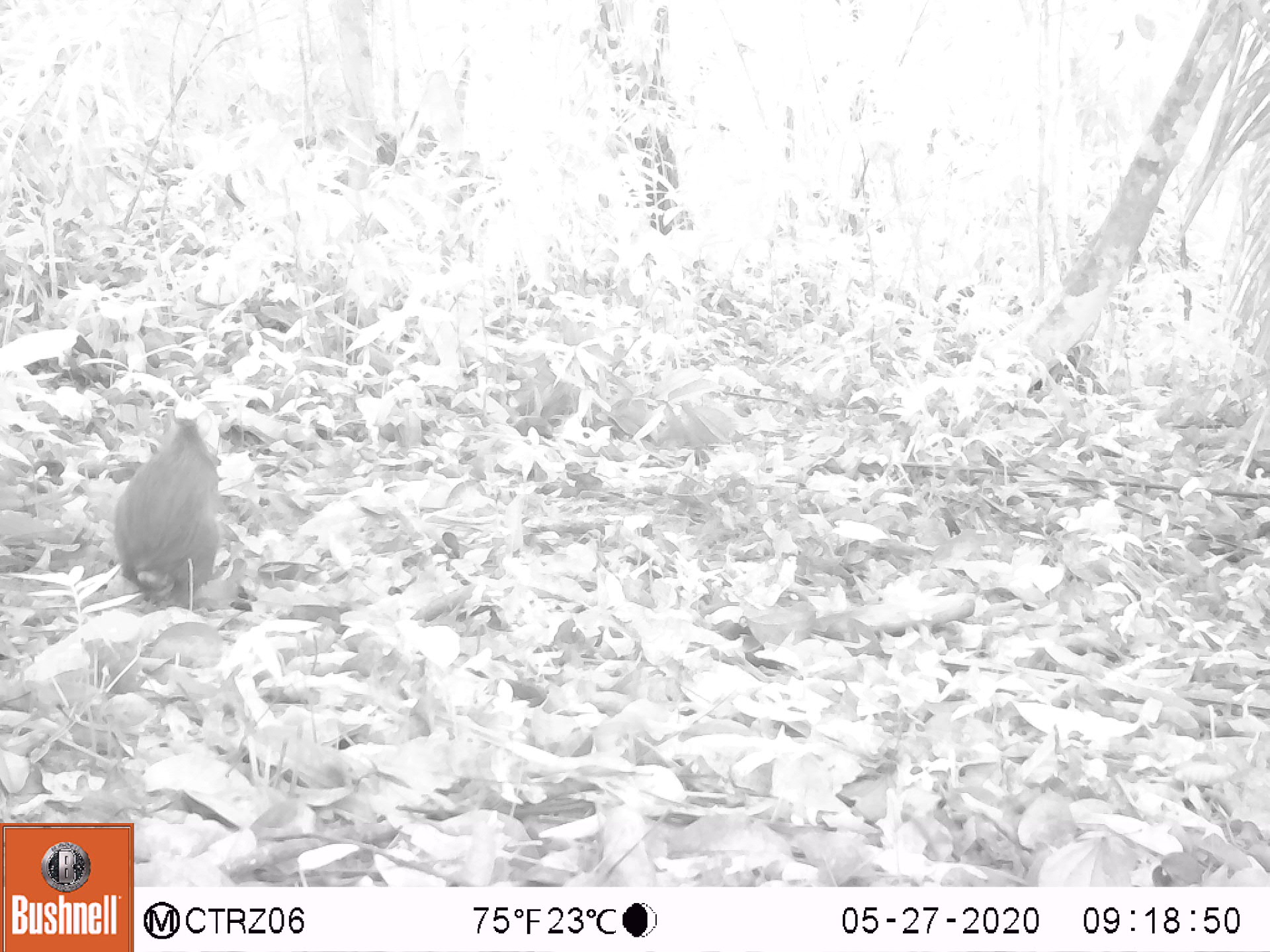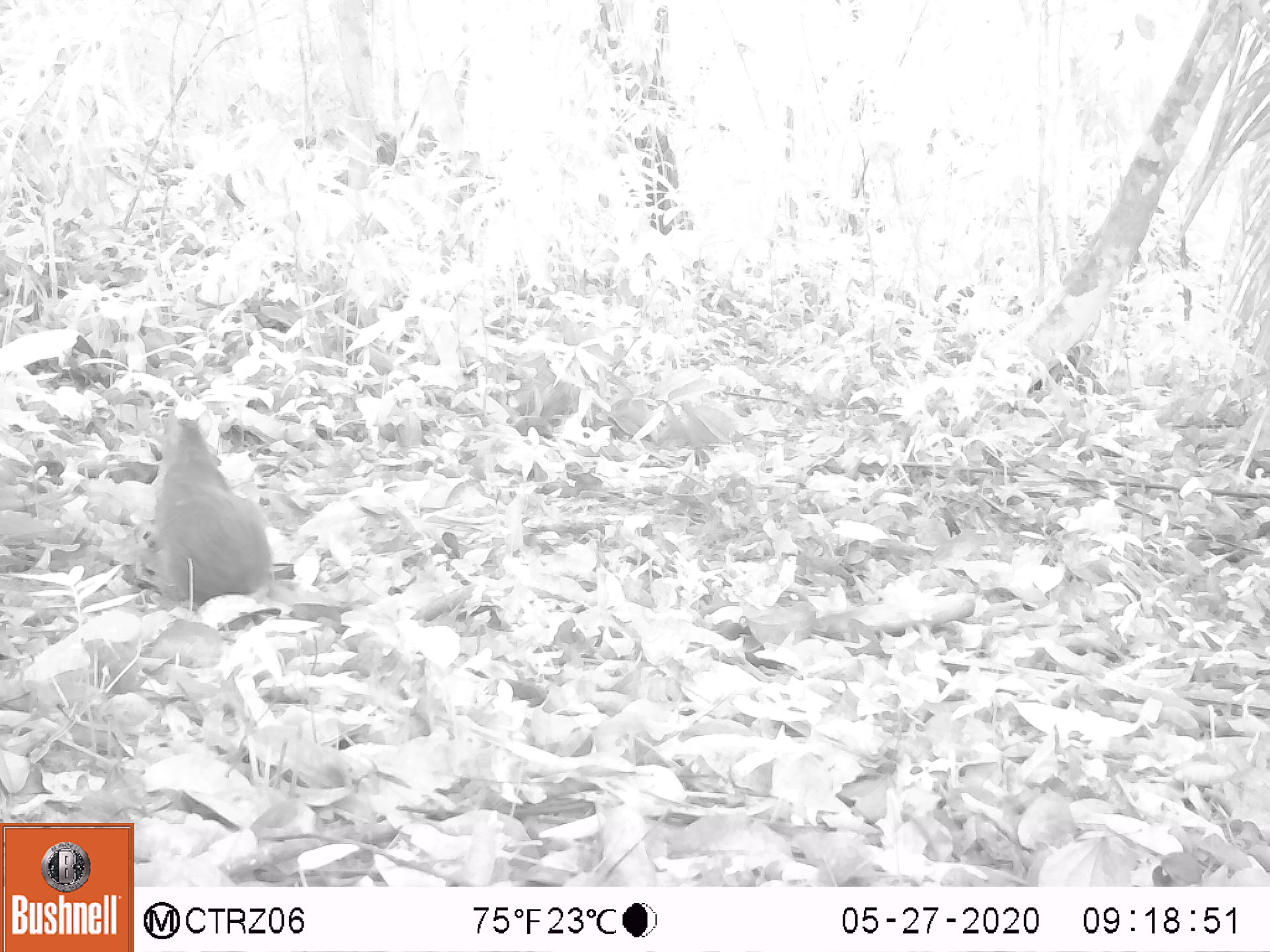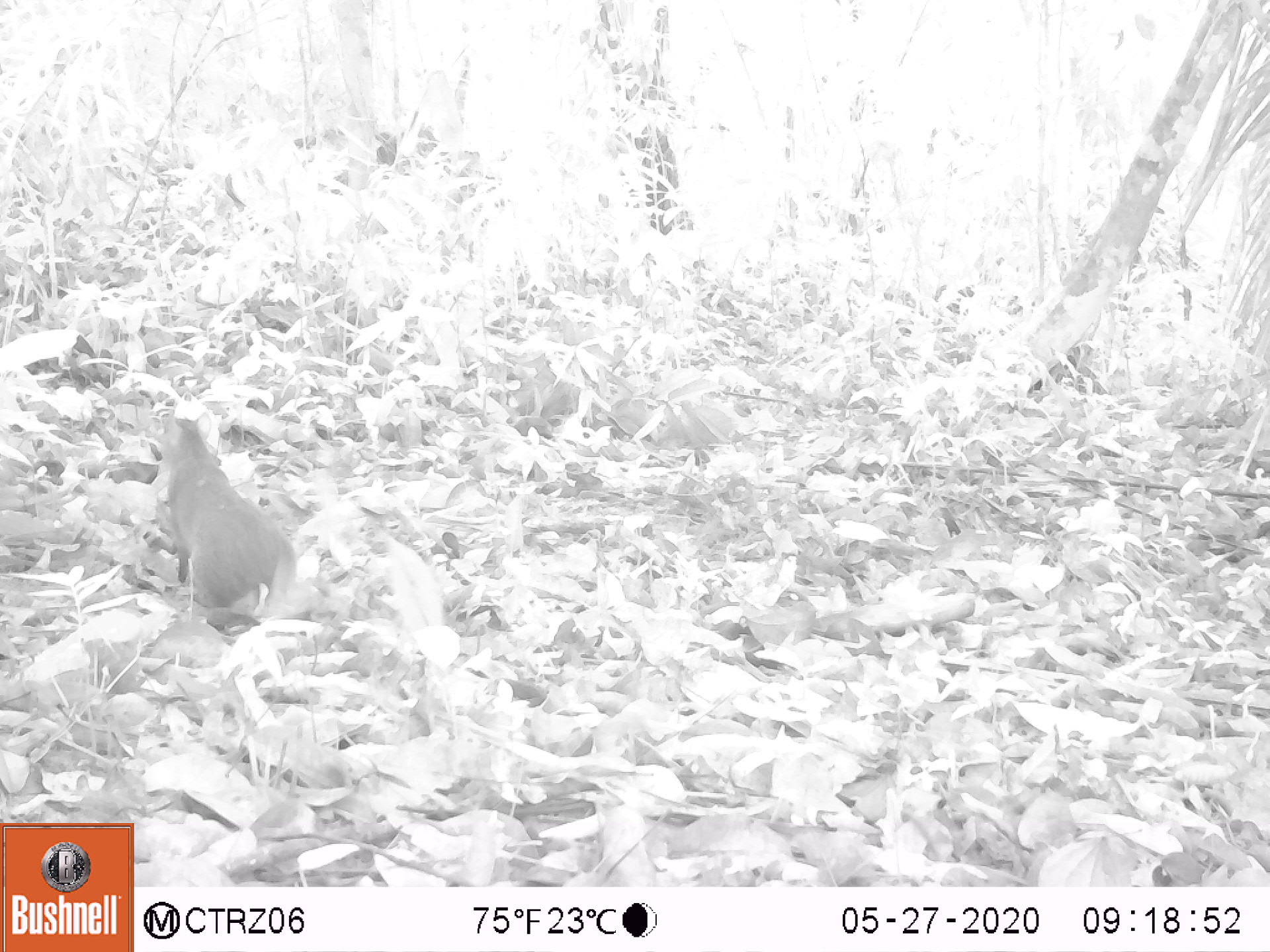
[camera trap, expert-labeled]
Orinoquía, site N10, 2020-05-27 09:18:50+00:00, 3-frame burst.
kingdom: Animalia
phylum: Chordata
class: Mammalia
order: Rodentia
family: Dasyproctidae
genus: Dasyprocta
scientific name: Dasyprocta fuliginosa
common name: black agouti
Black agouti (Dasyprocta fuliginosa).